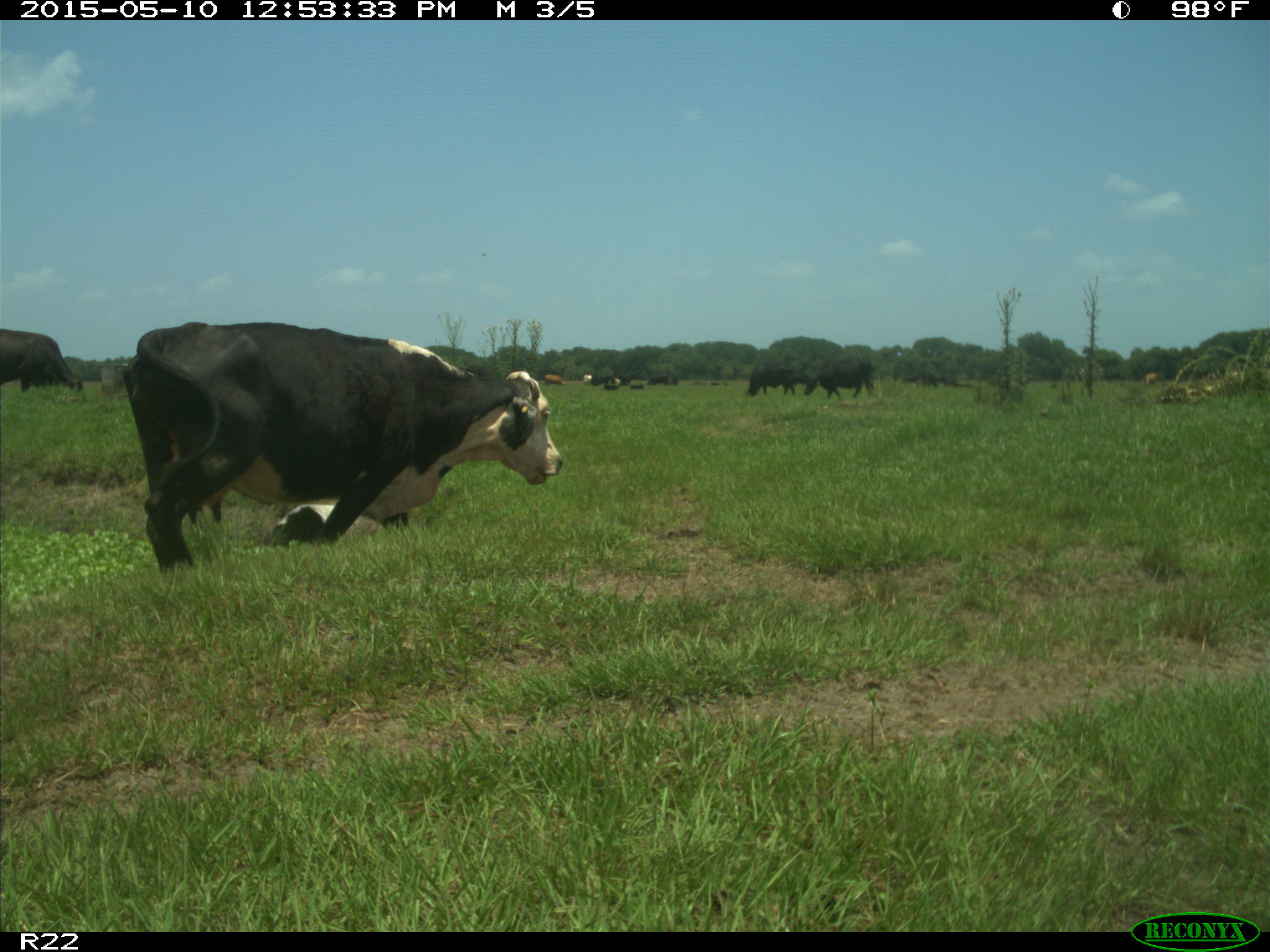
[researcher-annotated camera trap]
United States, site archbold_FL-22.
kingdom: Animalia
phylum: Chordata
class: Mammalia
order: Artiodactyla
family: Bovidae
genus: Bos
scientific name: Bos taurus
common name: domestic cow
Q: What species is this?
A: Bos taurus (domestic cow).